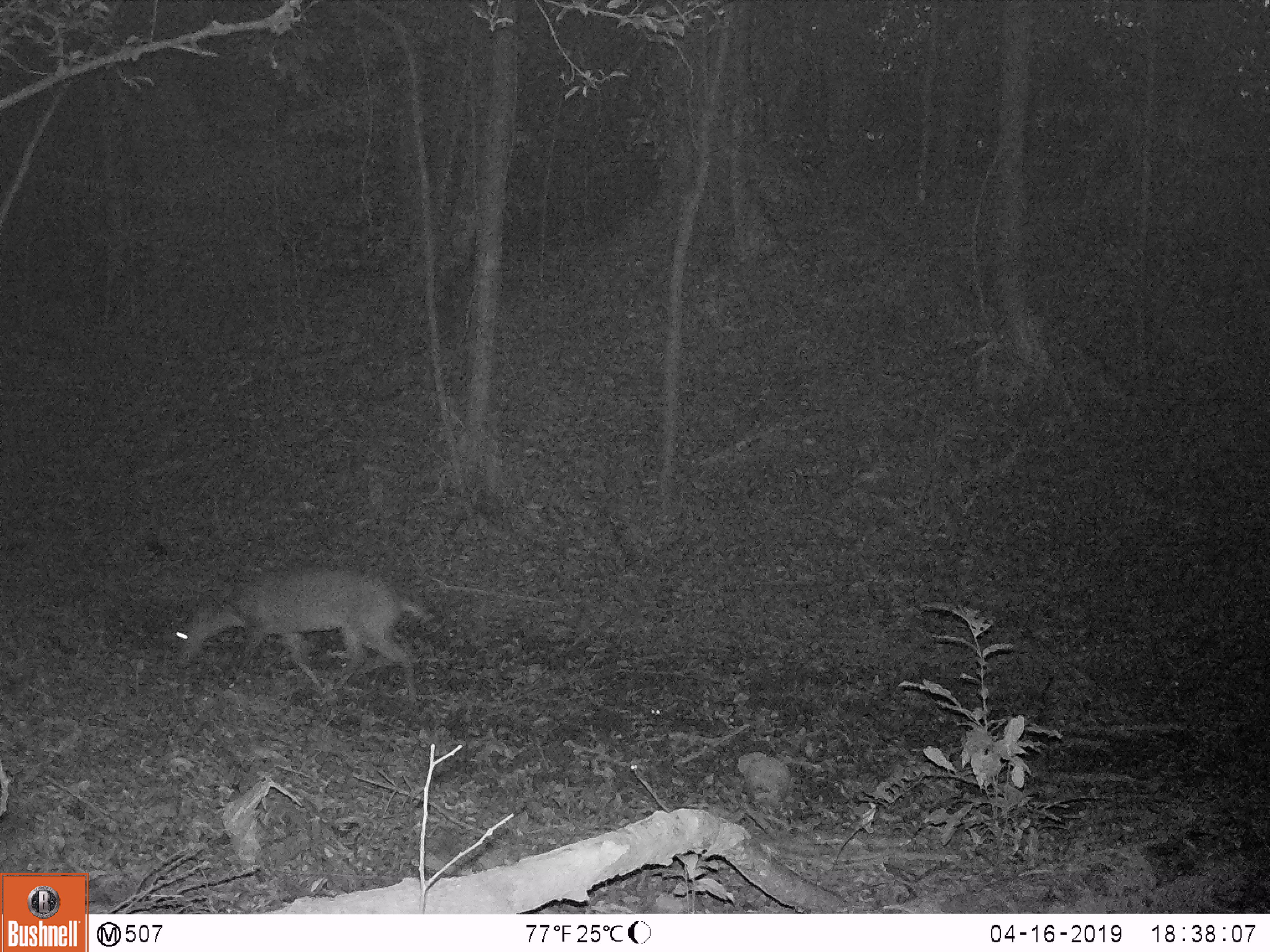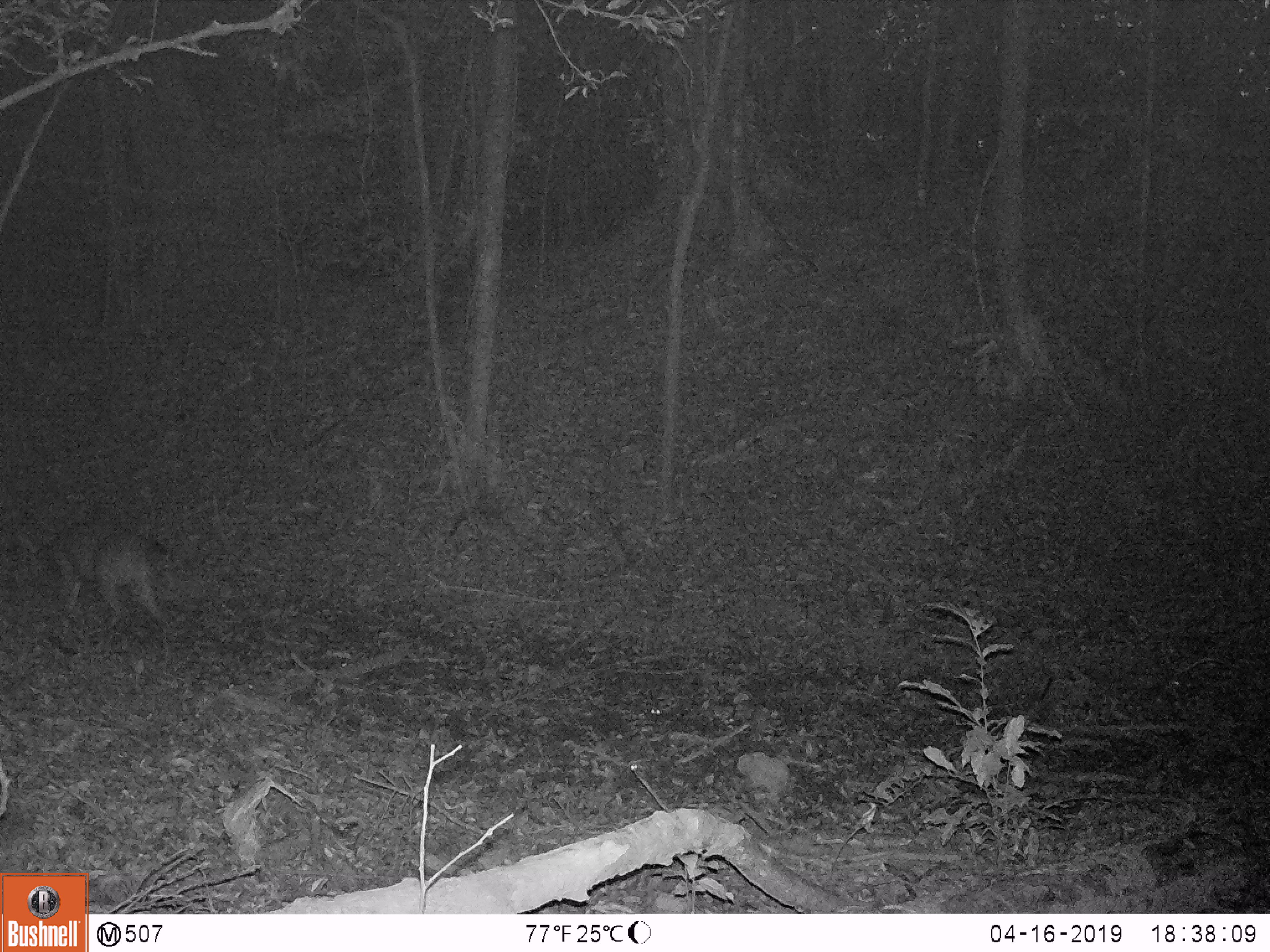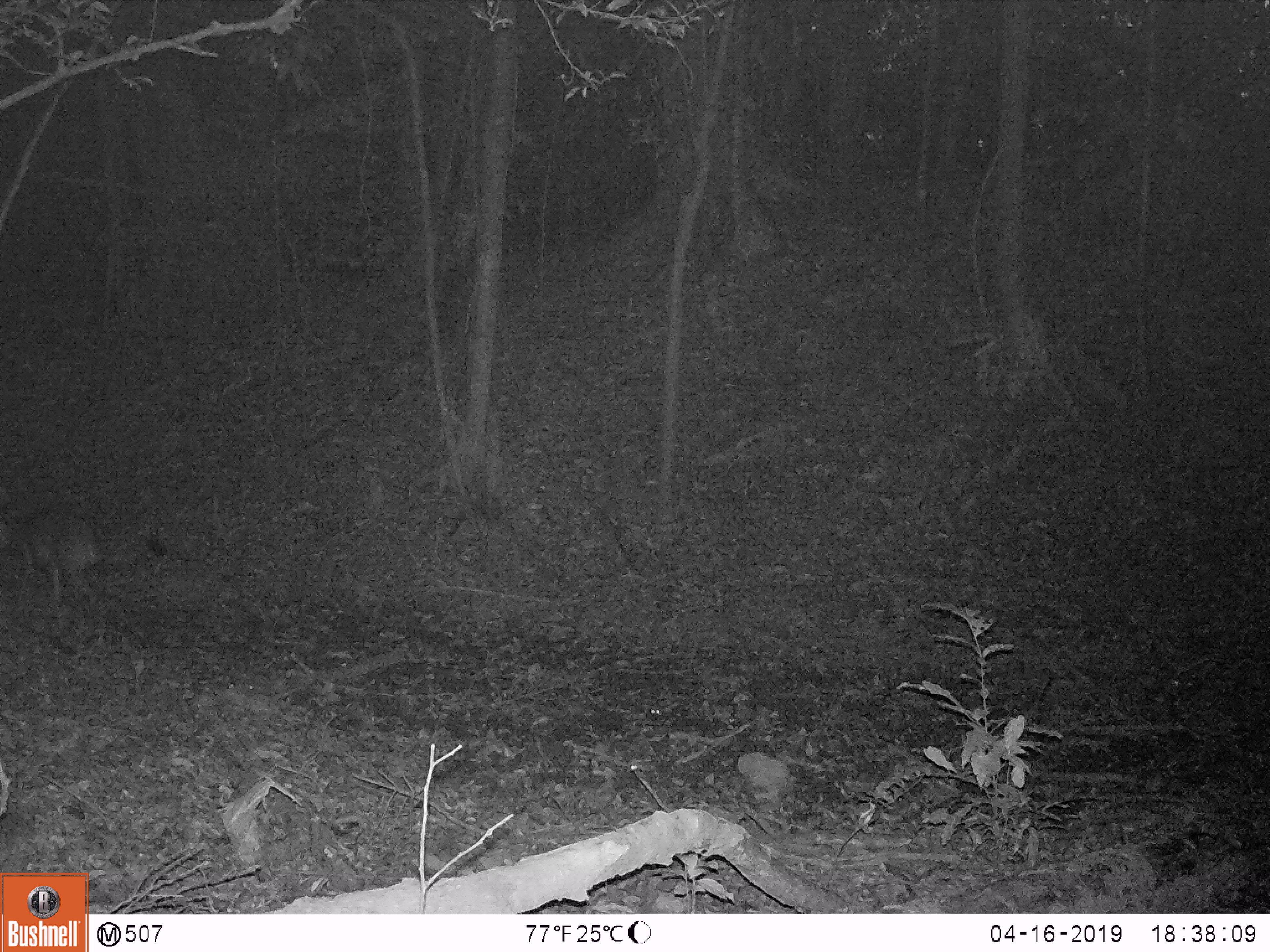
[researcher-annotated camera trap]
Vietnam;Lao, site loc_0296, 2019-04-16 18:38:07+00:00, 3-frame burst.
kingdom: Animalia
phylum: Chordata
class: Mammalia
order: Artiodactyla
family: Cervidae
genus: Muntiacus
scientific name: Muntiacus vuquangensis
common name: large-antlered muntjac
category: large antlered muntjac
Large antlered muntjac (large-antlered muntjac) (Muntiacus vuquangensis). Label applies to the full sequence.